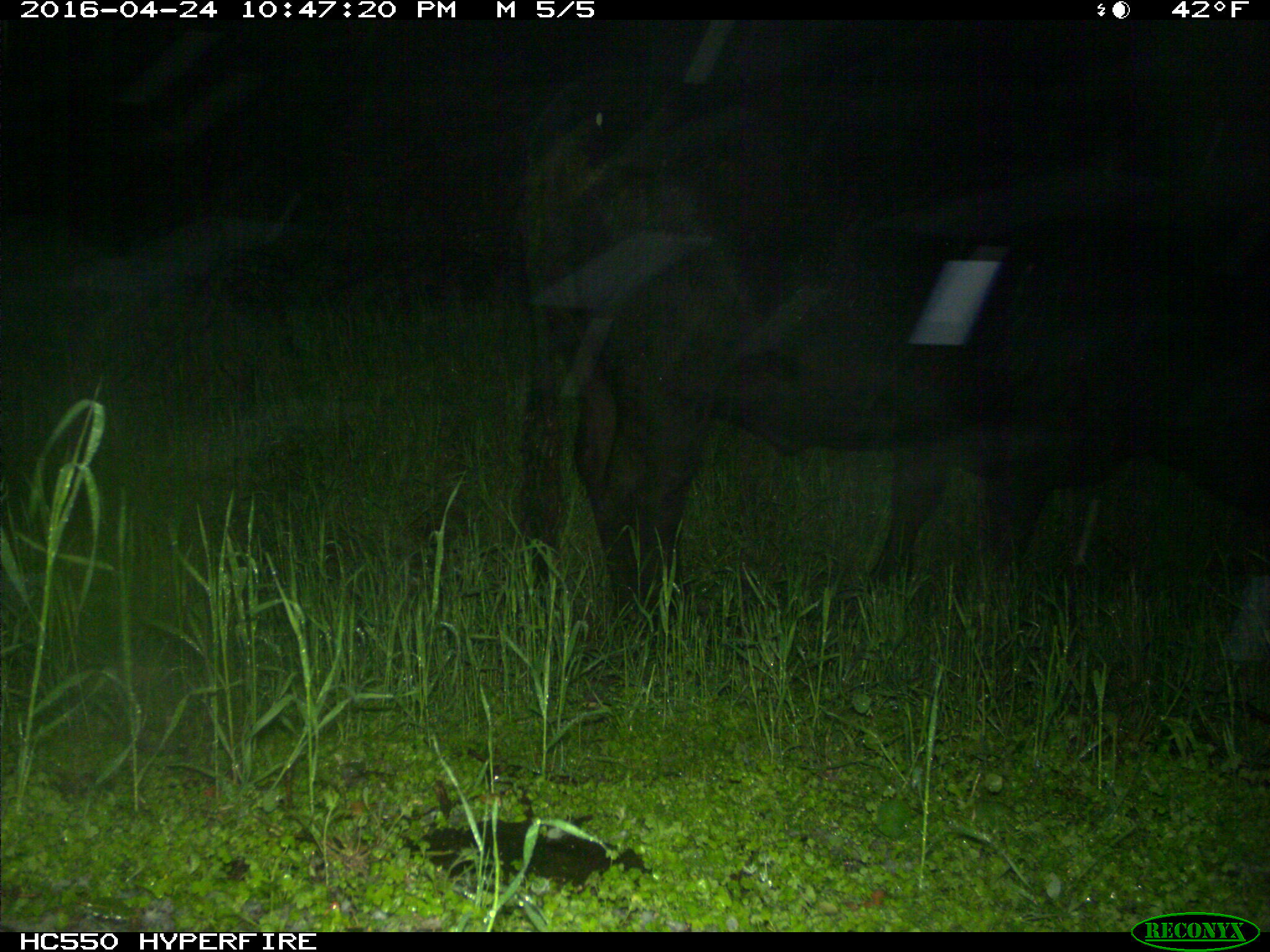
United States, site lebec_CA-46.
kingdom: Animalia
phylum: Chordata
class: Mammalia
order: Artiodactyla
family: Bovidae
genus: Bos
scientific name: Bos taurus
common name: domestic cow